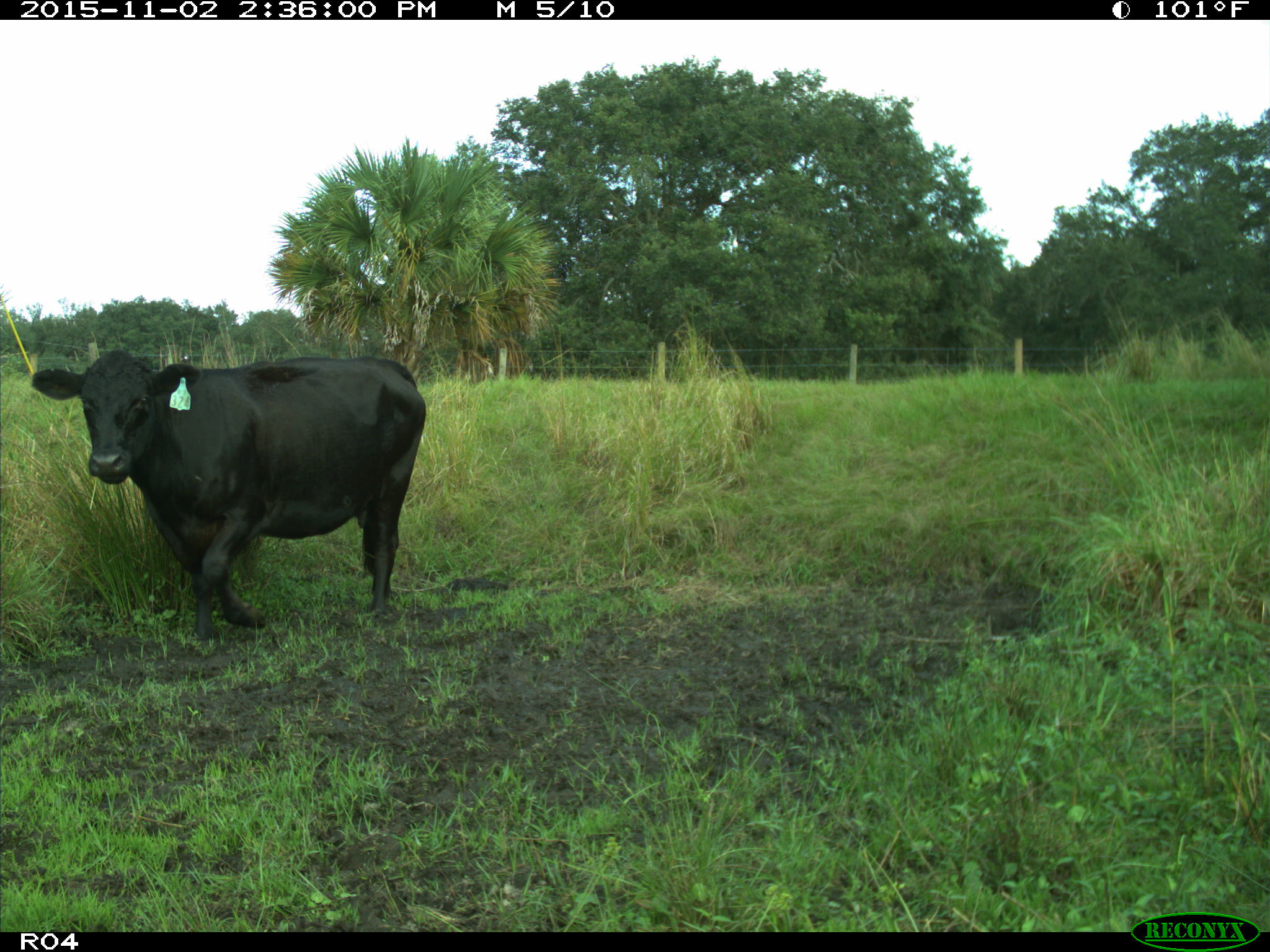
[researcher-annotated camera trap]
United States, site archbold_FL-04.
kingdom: Animalia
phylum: Chordata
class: Mammalia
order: Artiodactyla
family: Bovidae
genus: Bos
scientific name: Bos taurus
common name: domestic cow